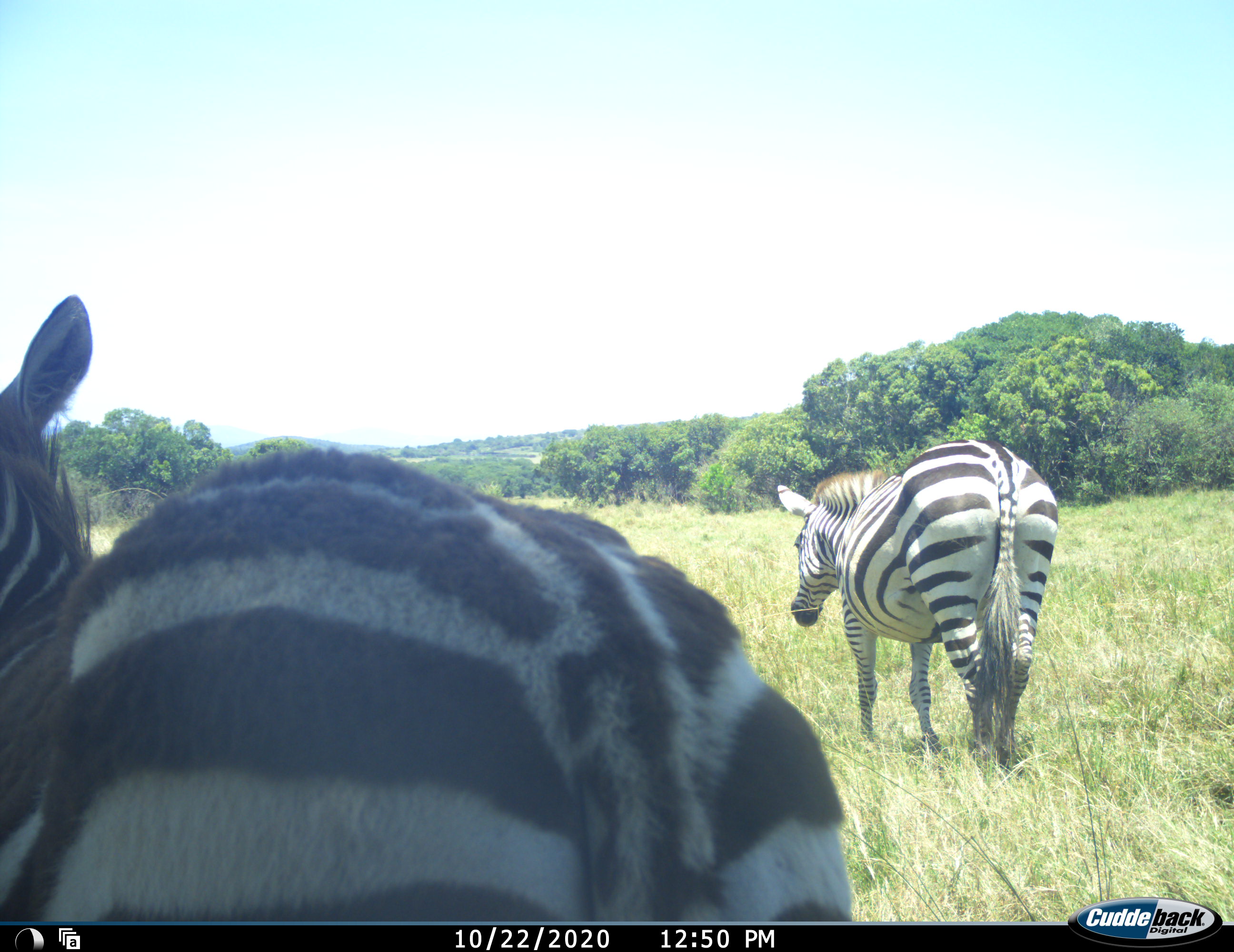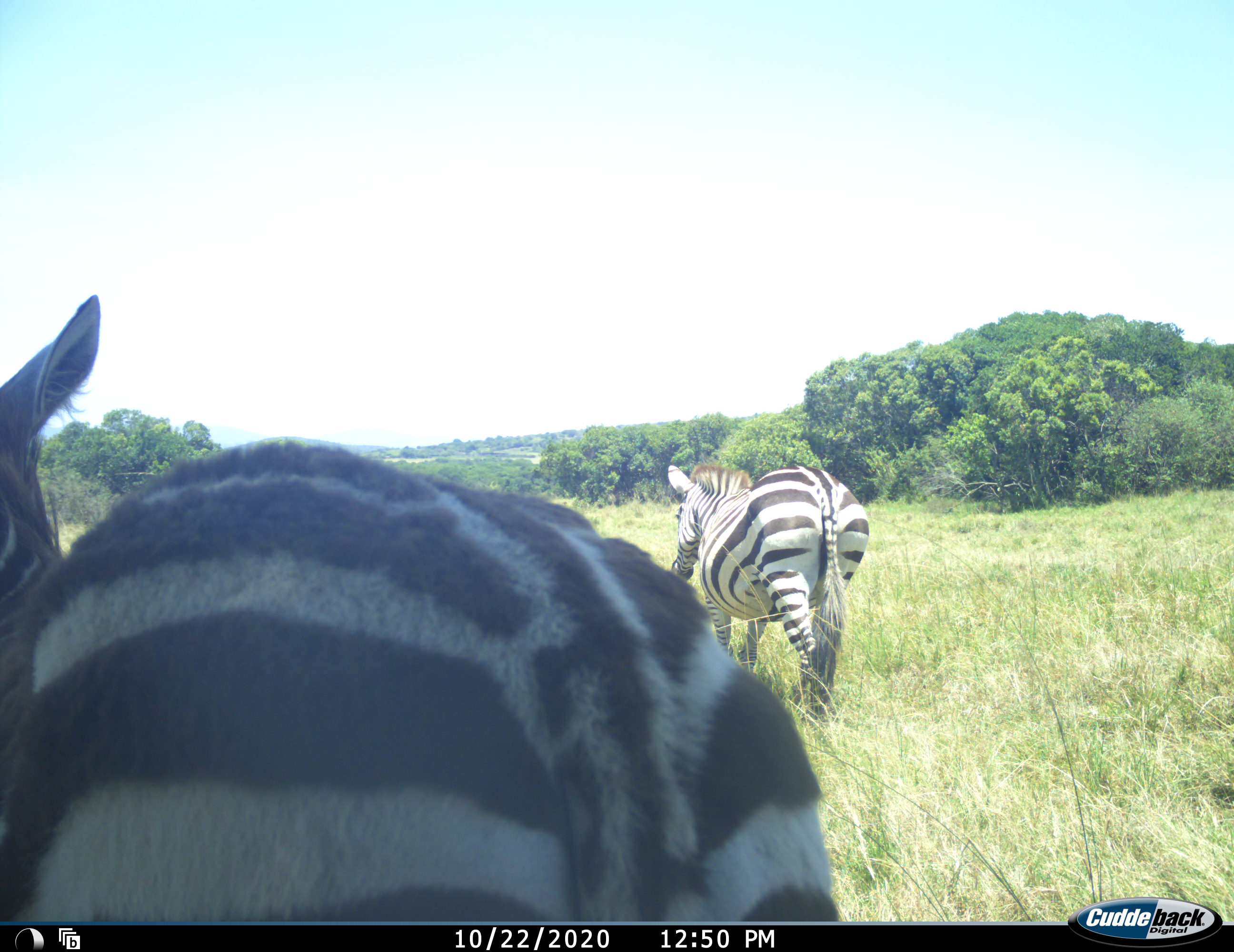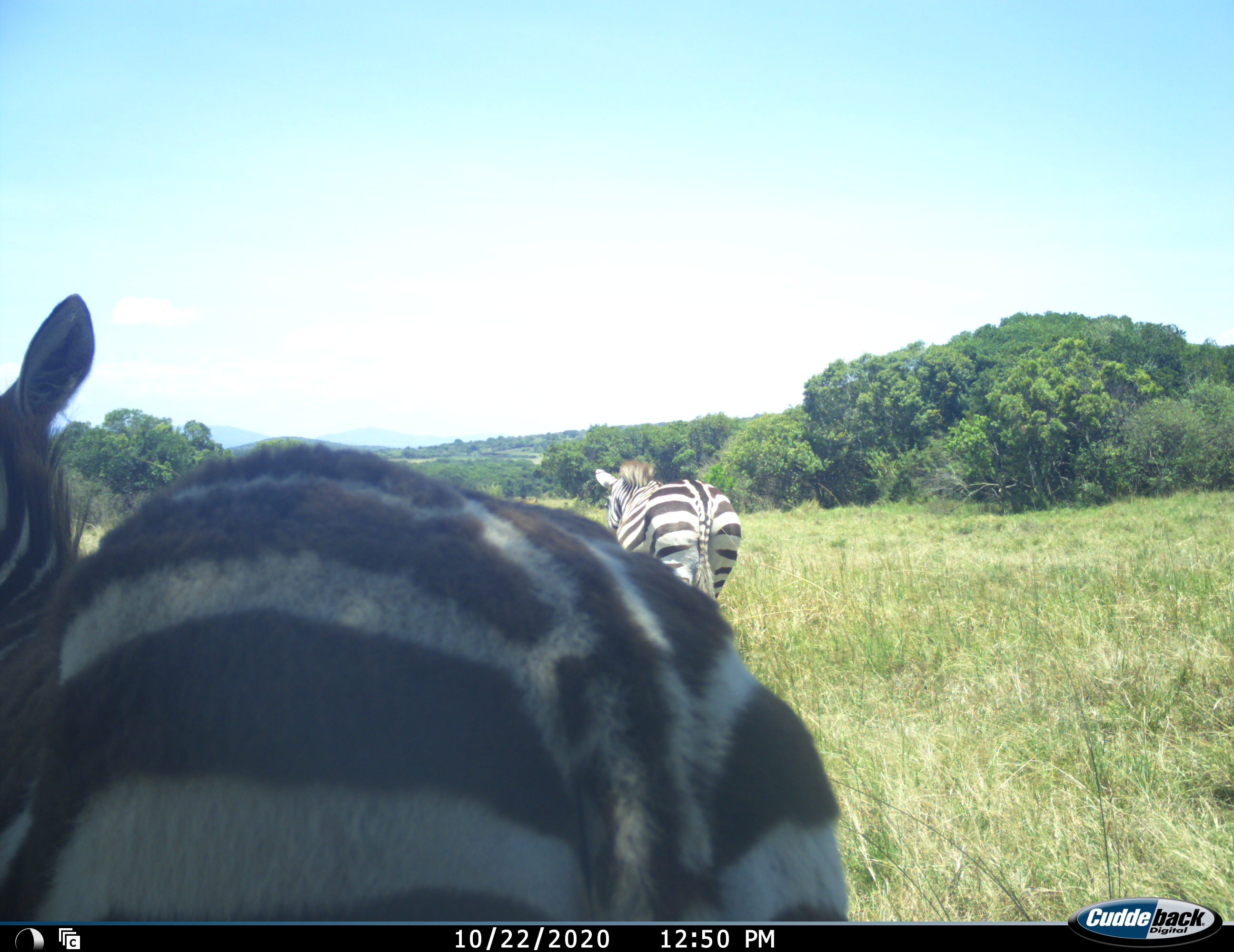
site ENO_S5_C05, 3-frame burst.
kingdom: Animalia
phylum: Chordata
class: Mammalia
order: Perissodactyla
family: Equidae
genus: Equus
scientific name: Equus quagga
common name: plains zebra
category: zebraplains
Zebraplains (plains zebra) (Equus quagga), count 2. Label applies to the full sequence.